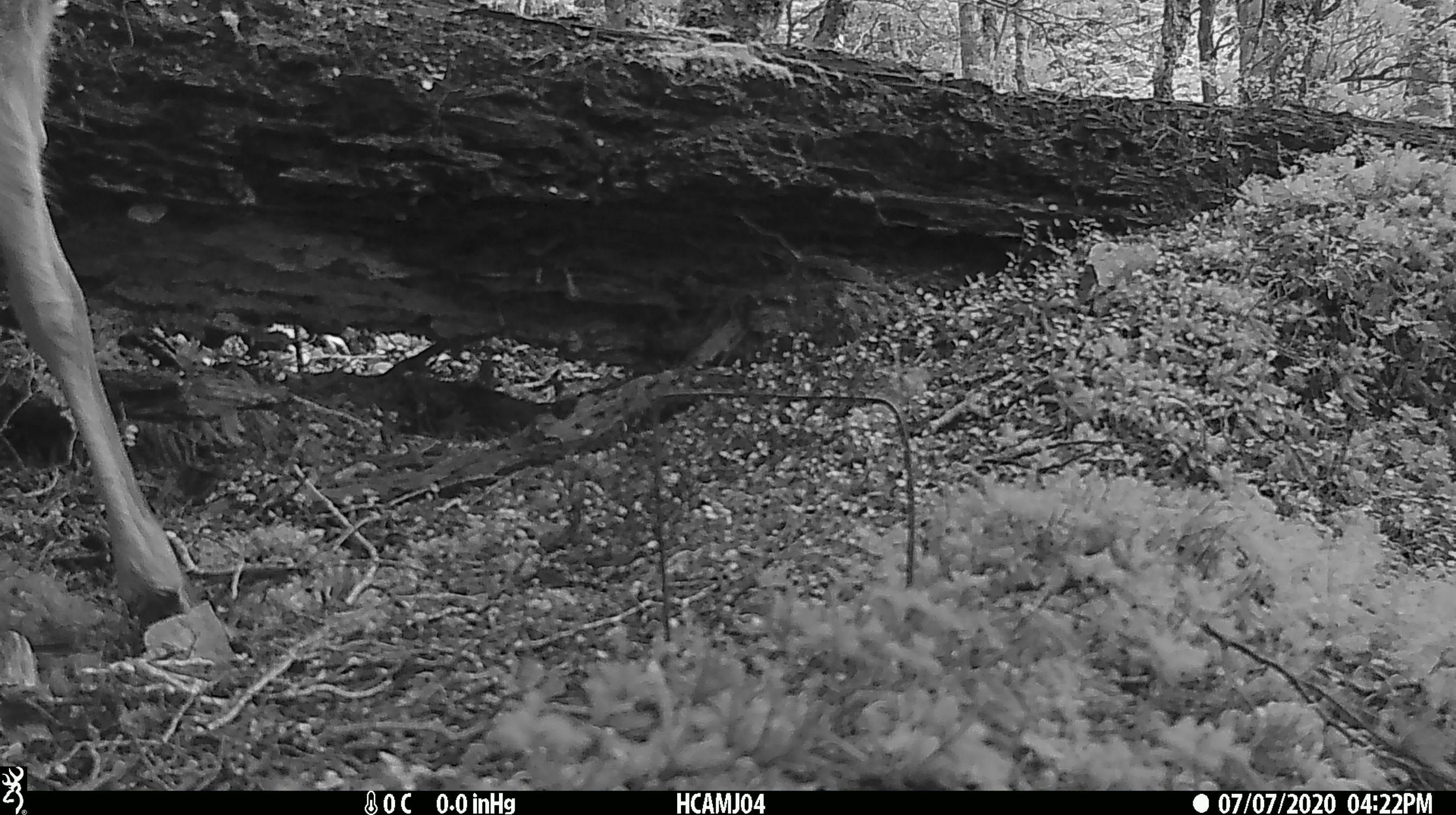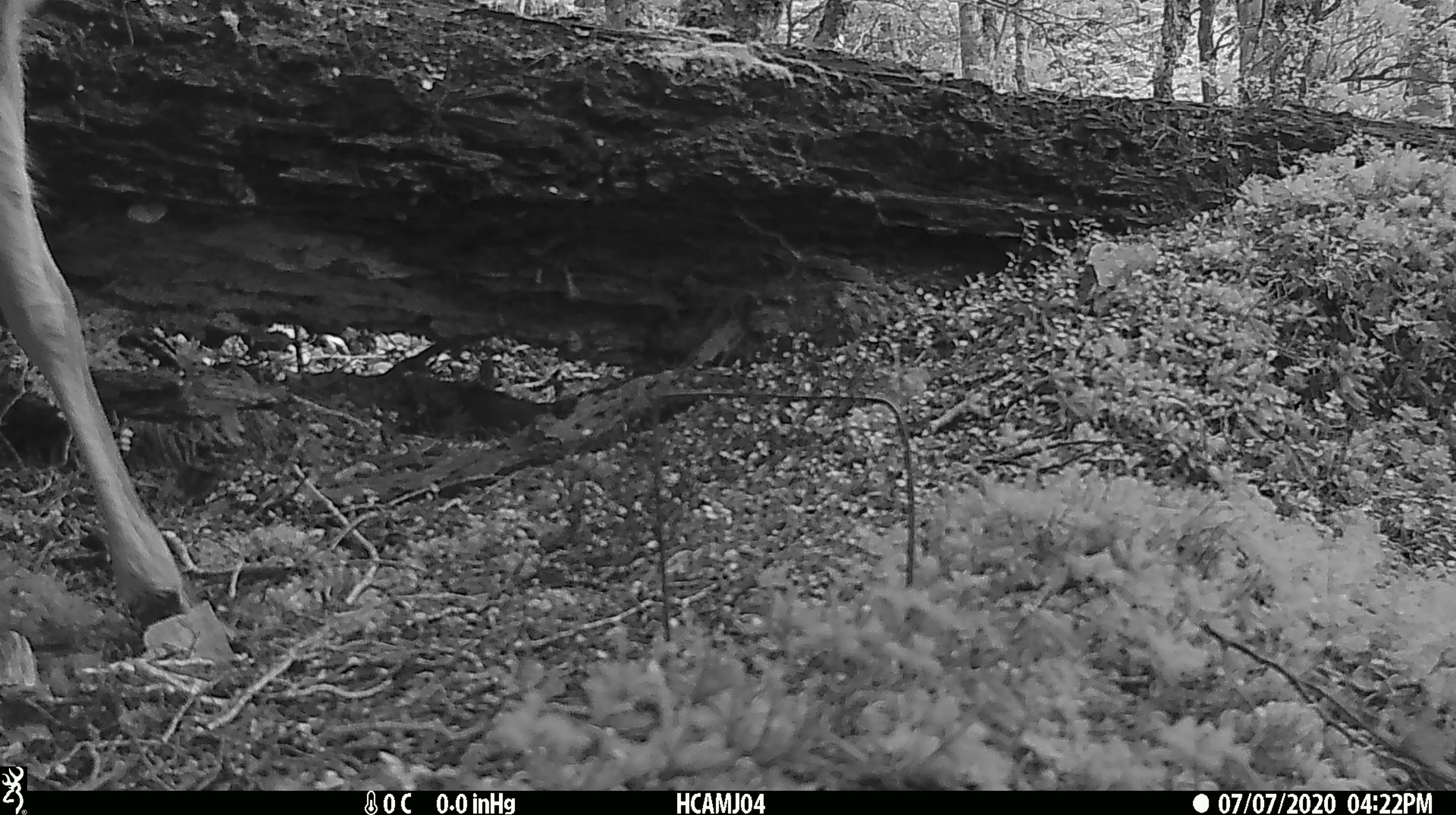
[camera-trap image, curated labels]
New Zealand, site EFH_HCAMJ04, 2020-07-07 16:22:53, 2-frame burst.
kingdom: Animalia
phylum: Chordata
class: Mammalia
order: Artiodactyla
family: Cervidae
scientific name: Cervidae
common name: deer